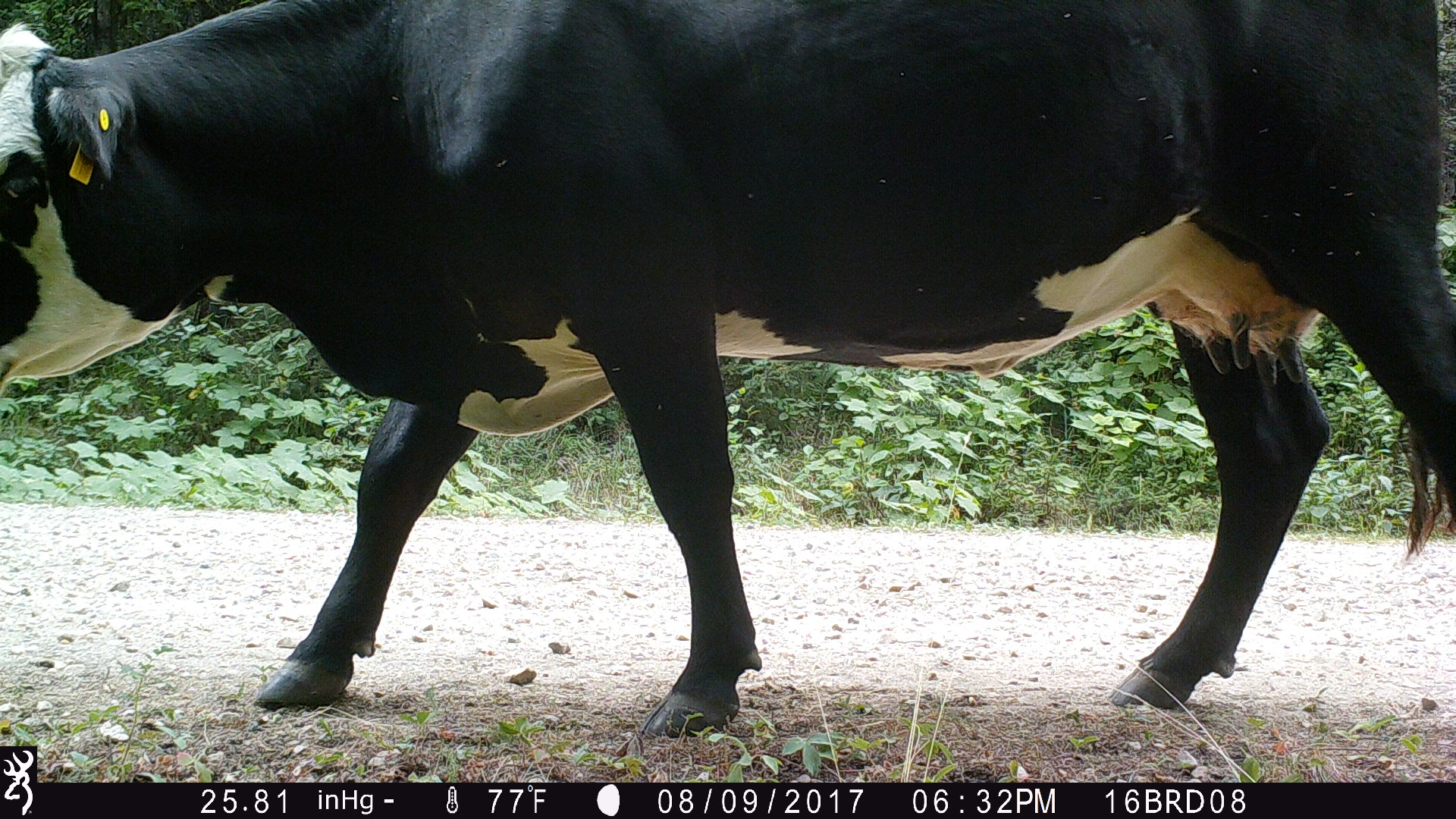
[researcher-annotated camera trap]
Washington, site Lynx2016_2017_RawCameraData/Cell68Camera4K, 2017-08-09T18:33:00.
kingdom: Animalia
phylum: Chordata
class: Mammalia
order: Artiodactyla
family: Bovidae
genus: Bos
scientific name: Bos taurus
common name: domestic cattle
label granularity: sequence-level